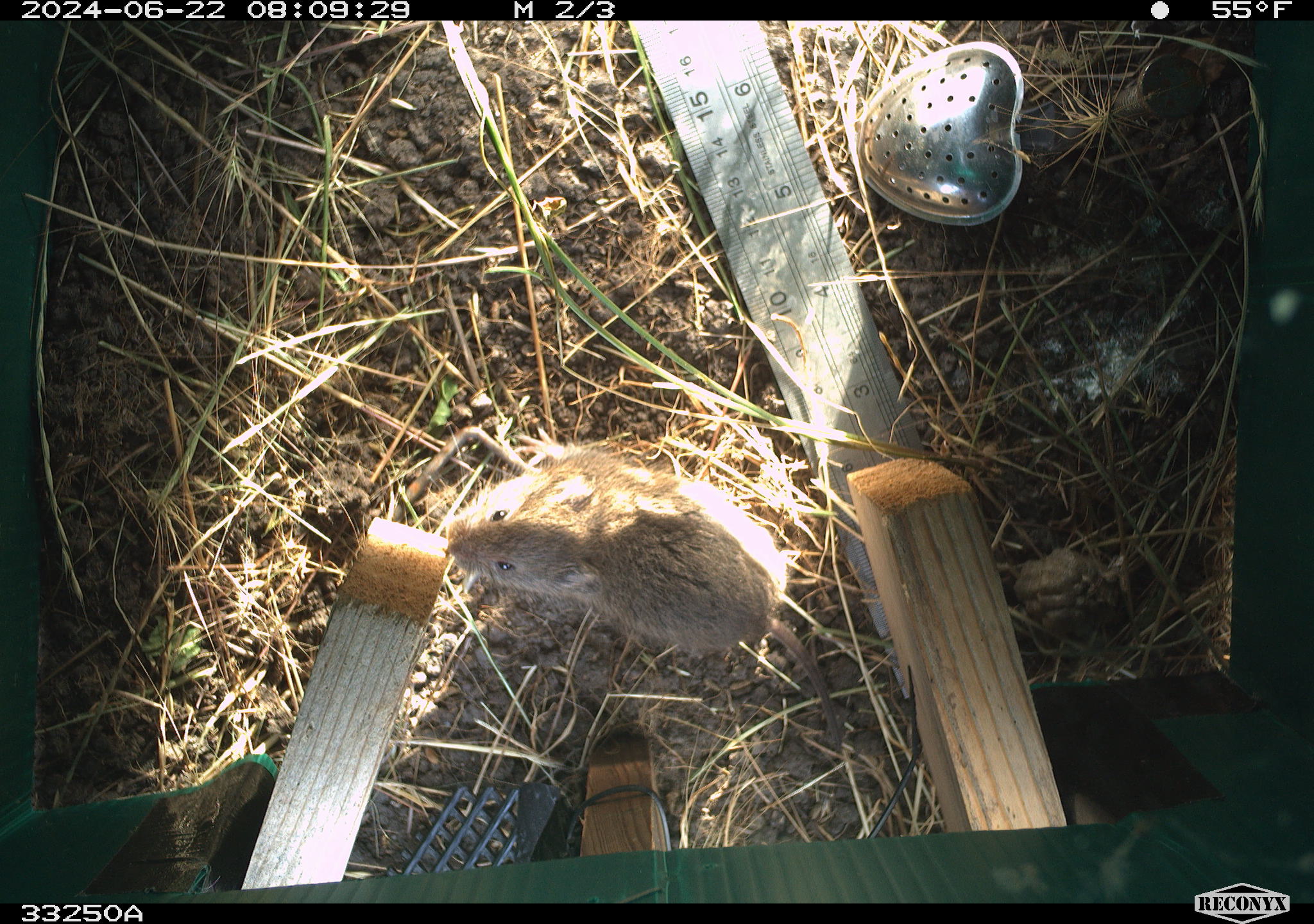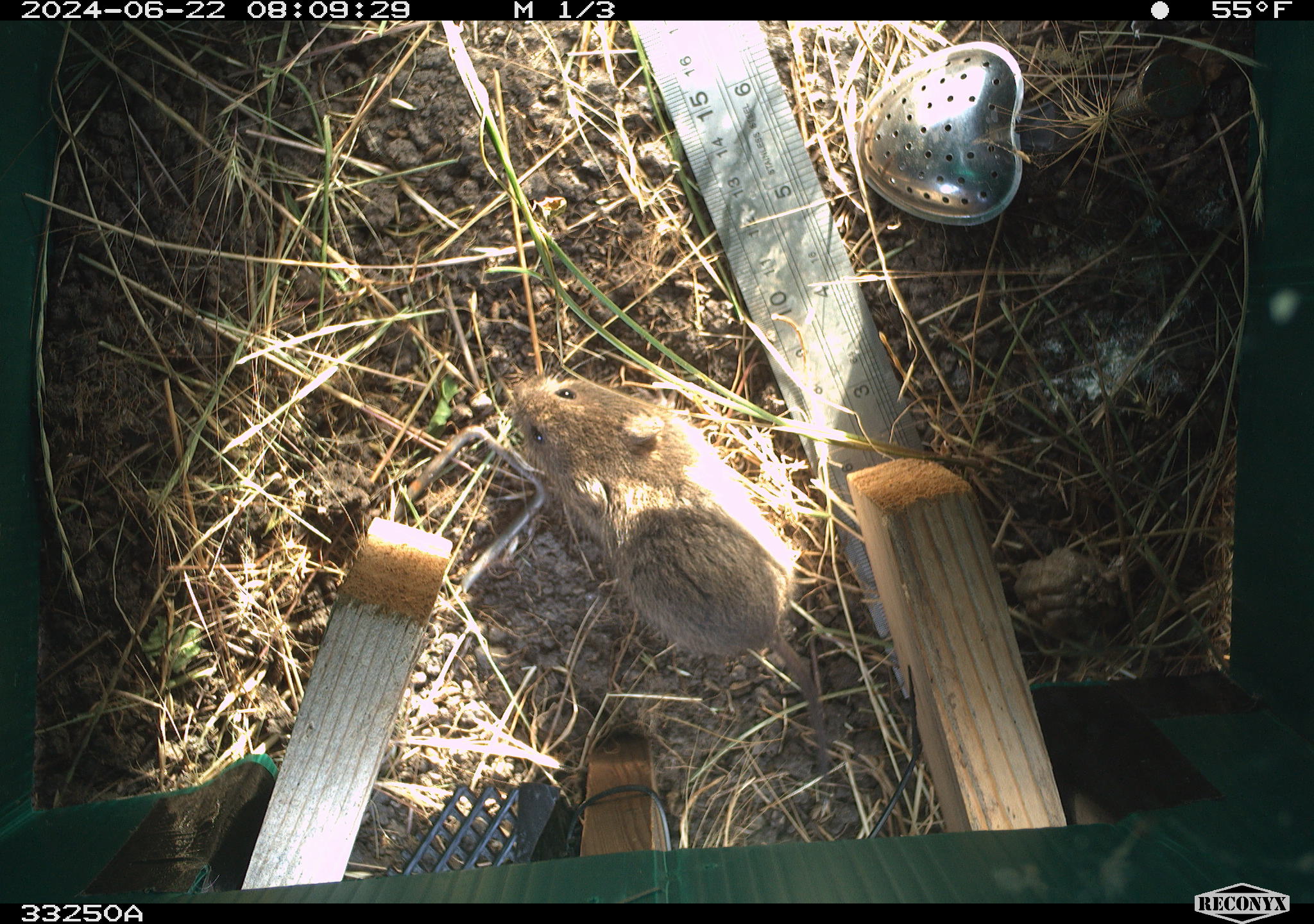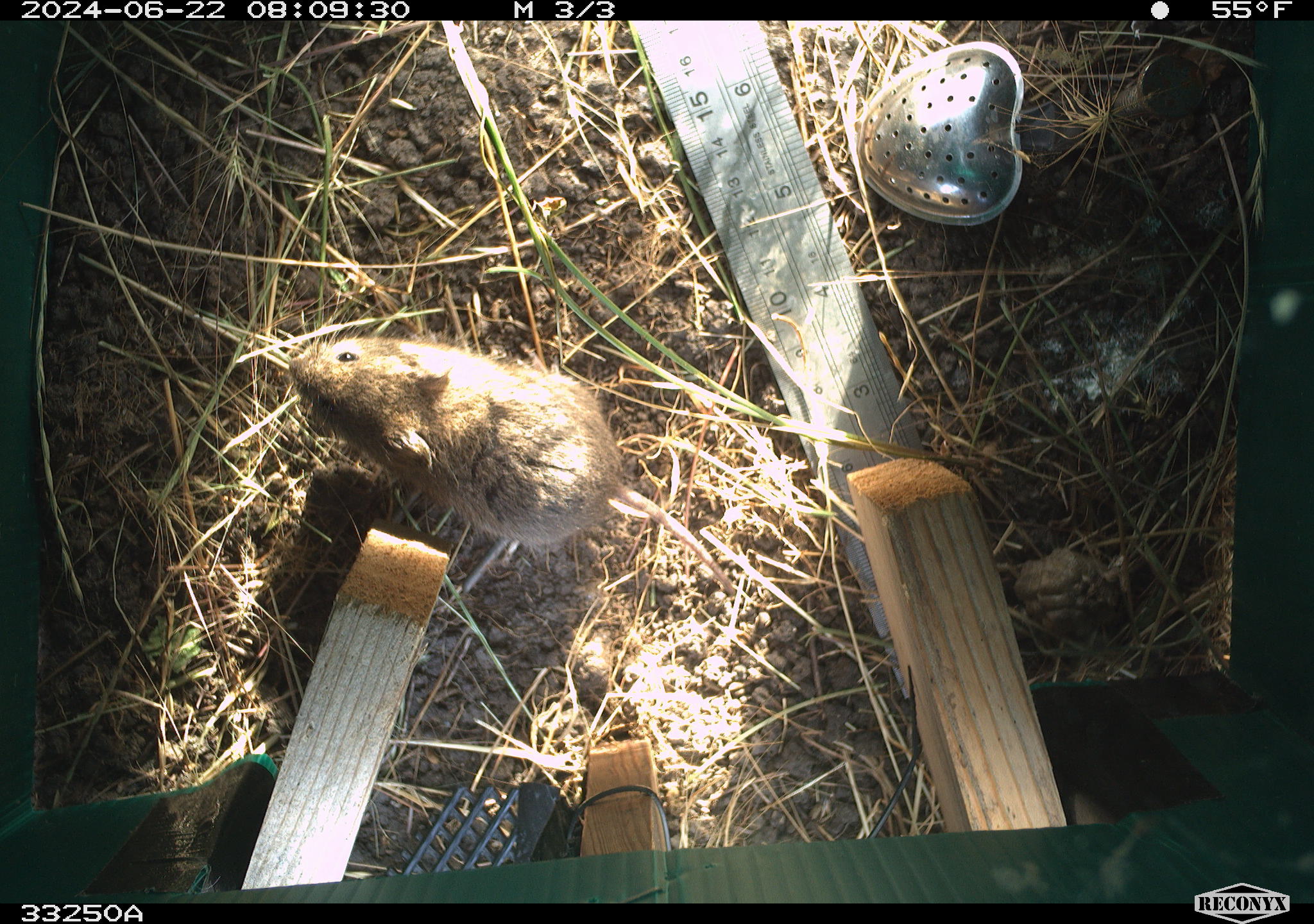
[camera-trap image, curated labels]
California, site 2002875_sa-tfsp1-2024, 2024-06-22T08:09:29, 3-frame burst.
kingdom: Animalia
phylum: Chordata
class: Mammalia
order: Rodentia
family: Cricetidae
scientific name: Arvicolinae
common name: voles, lemmings, and muskrats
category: arvicolinae subfamily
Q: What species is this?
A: Arvicolinae subfamily (voles, lemmings, and muskrats) (Arvicolinae).